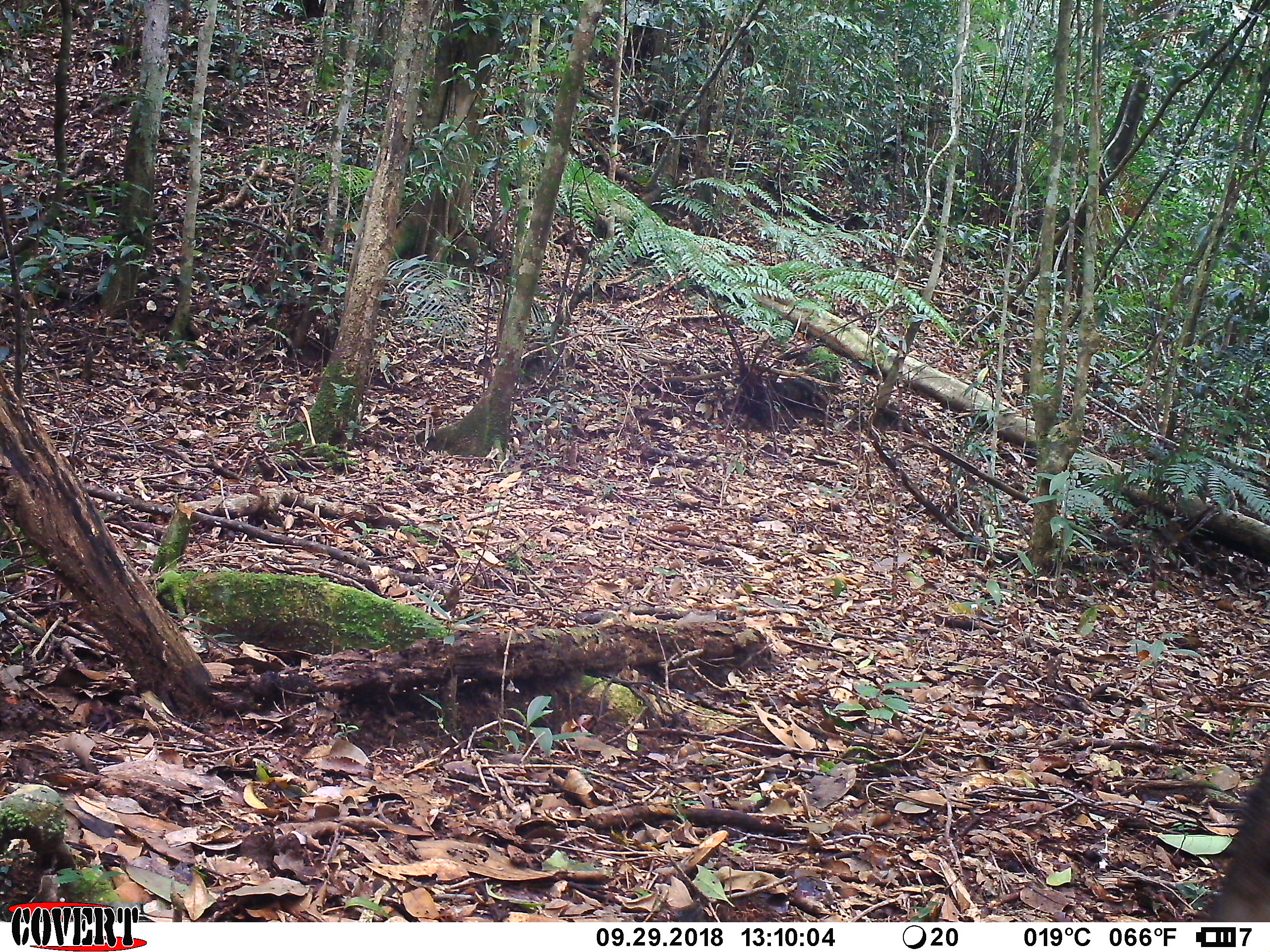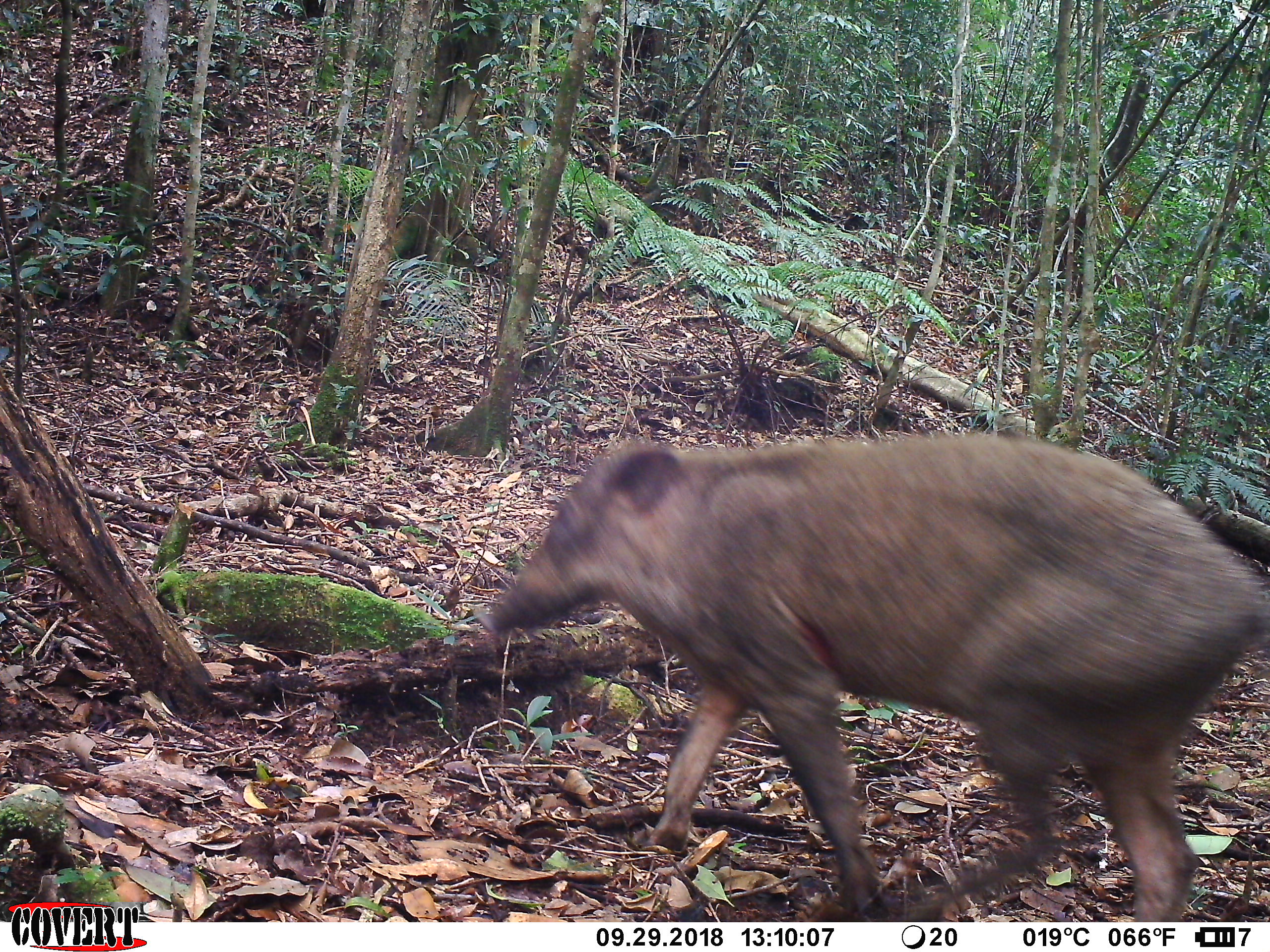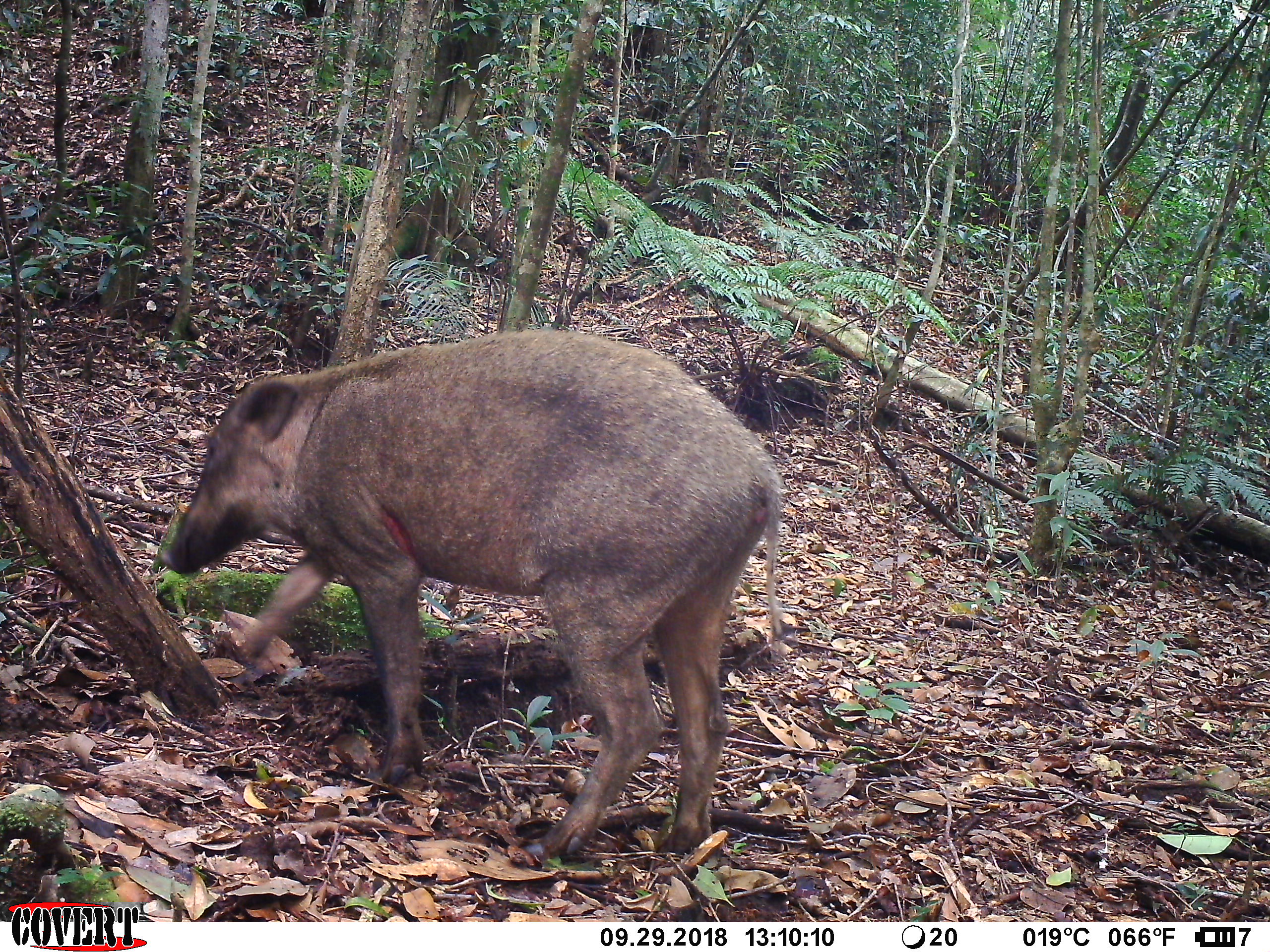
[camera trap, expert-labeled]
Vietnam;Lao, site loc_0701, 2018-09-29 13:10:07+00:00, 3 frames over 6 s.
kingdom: Animalia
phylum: Chordata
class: Mammalia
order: Artiodactyla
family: Suidae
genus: Sus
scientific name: Sus scrofa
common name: eurasian wild pig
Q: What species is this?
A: Eurasian wild pig (Sus scrofa).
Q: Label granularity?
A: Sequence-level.